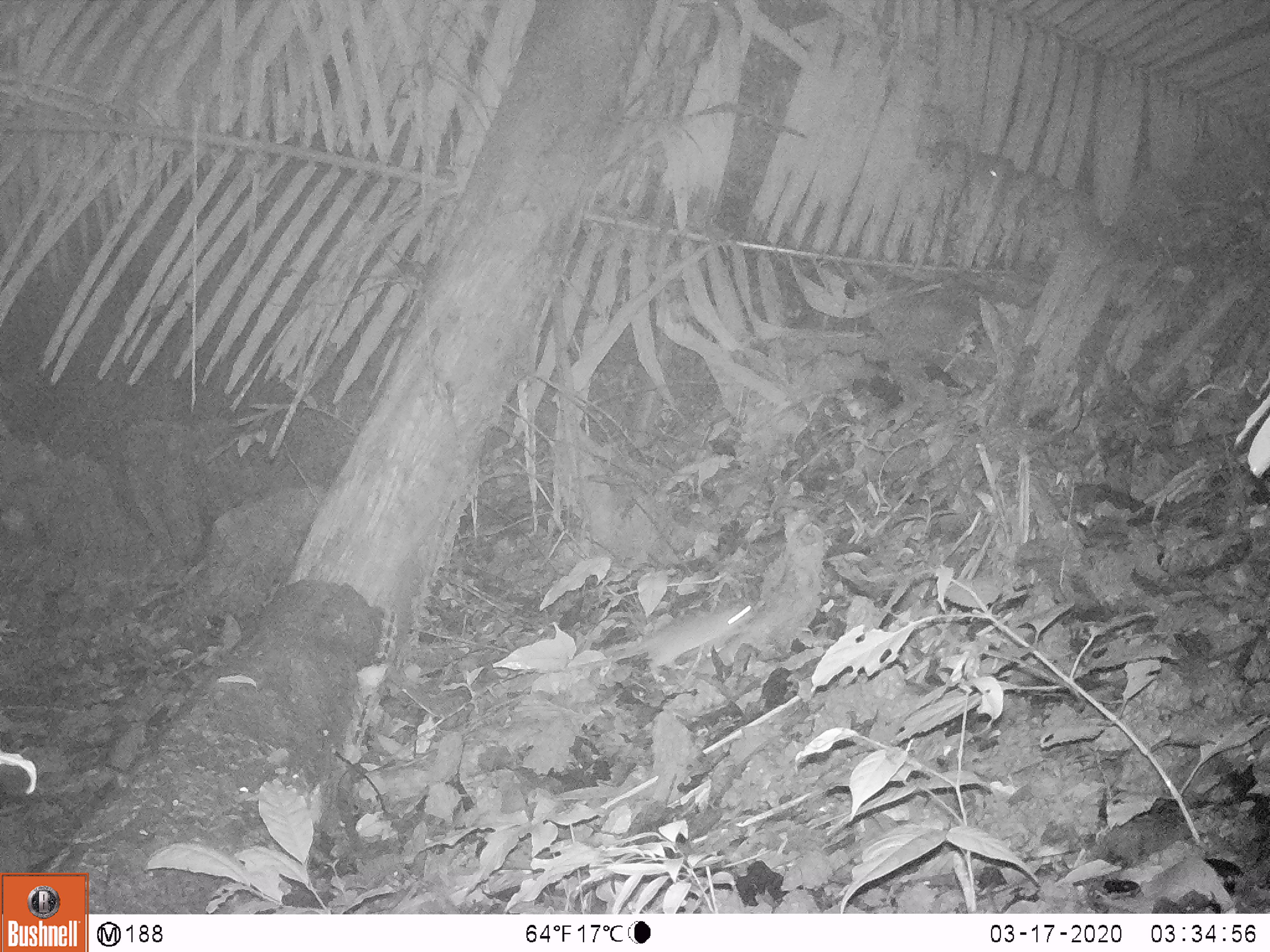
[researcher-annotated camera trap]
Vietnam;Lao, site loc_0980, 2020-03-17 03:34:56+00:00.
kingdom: Animalia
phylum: Chordata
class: Mammalia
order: Rodentia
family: Muridae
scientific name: Muridae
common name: old-world mice and rats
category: unidentified murid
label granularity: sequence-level